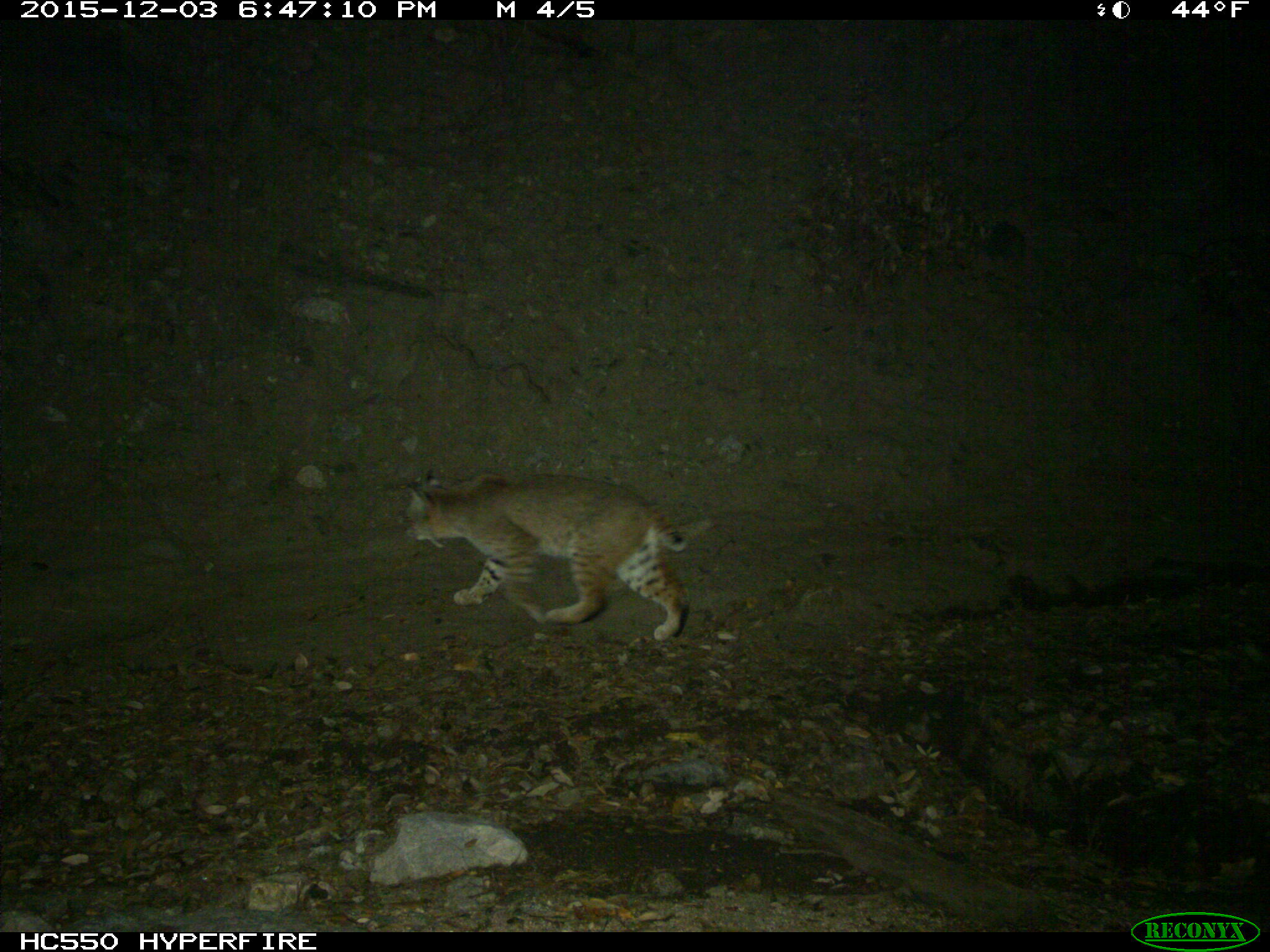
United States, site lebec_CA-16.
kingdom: Animalia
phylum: Chordata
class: Mammalia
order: Carnivora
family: Felidae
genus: Lynx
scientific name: Lynx rufus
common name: bobcat